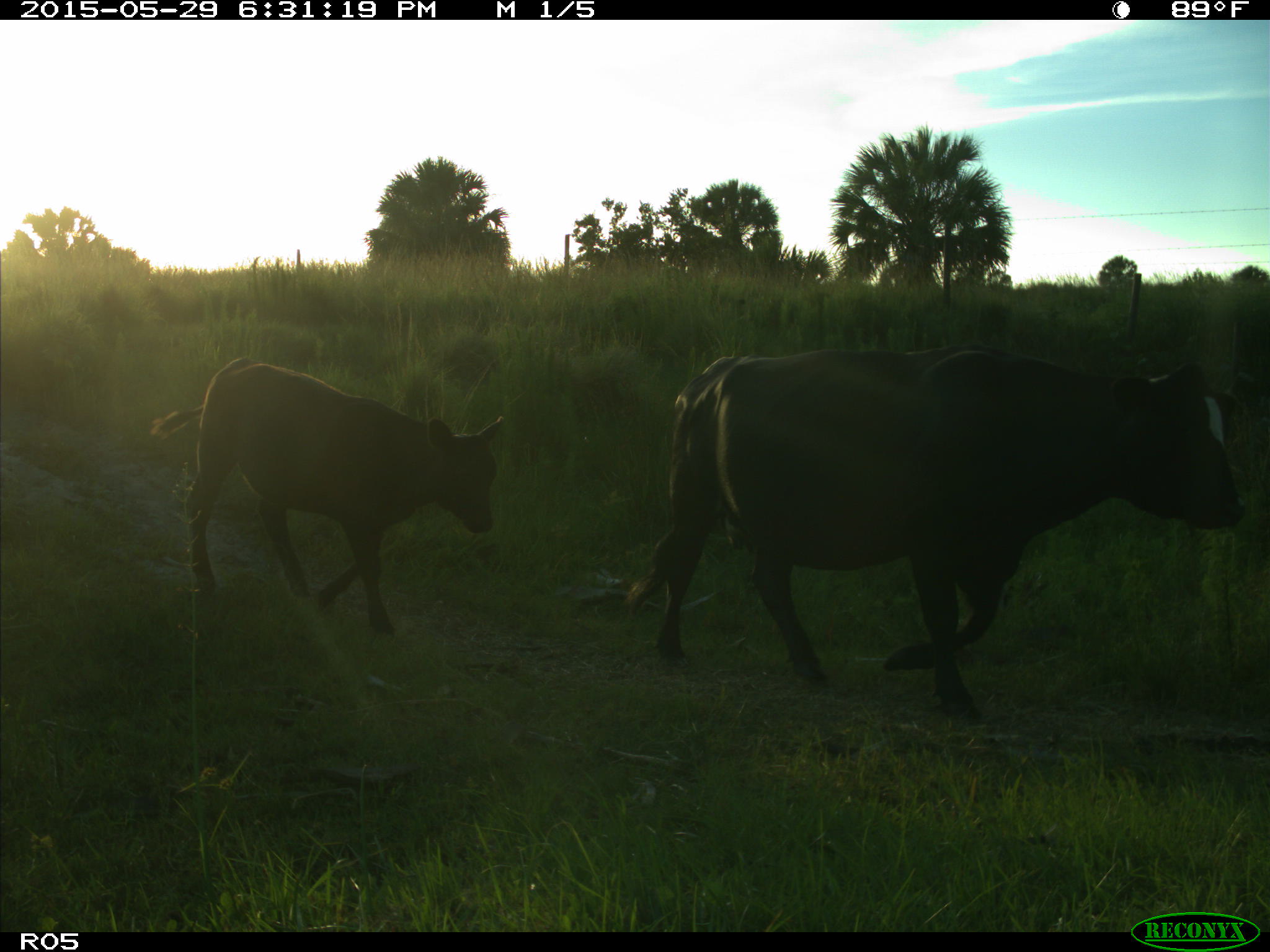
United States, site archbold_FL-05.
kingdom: Animalia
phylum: Chordata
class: Mammalia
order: Artiodactyla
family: Bovidae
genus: Bos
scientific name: Bos taurus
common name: domestic cow